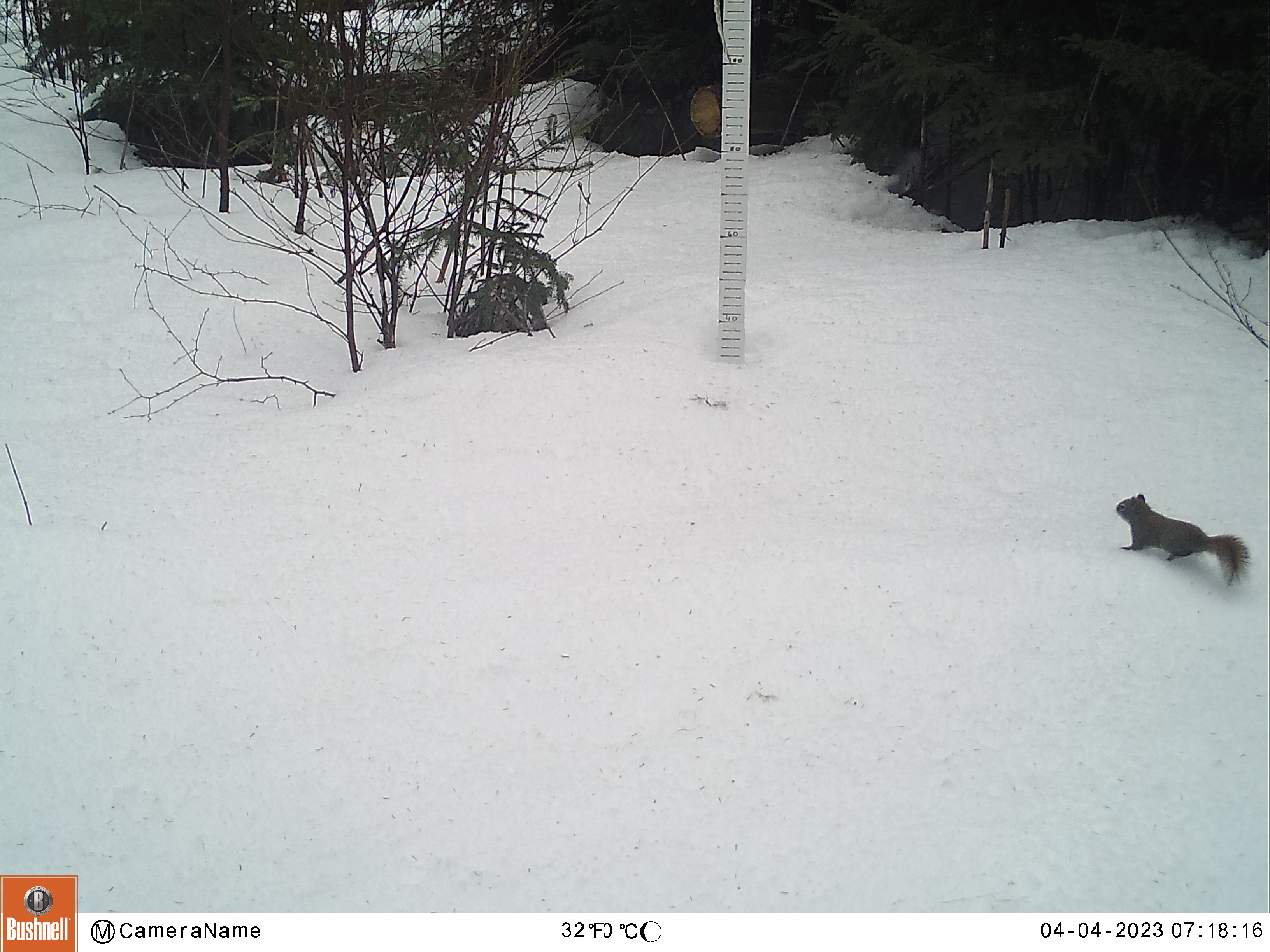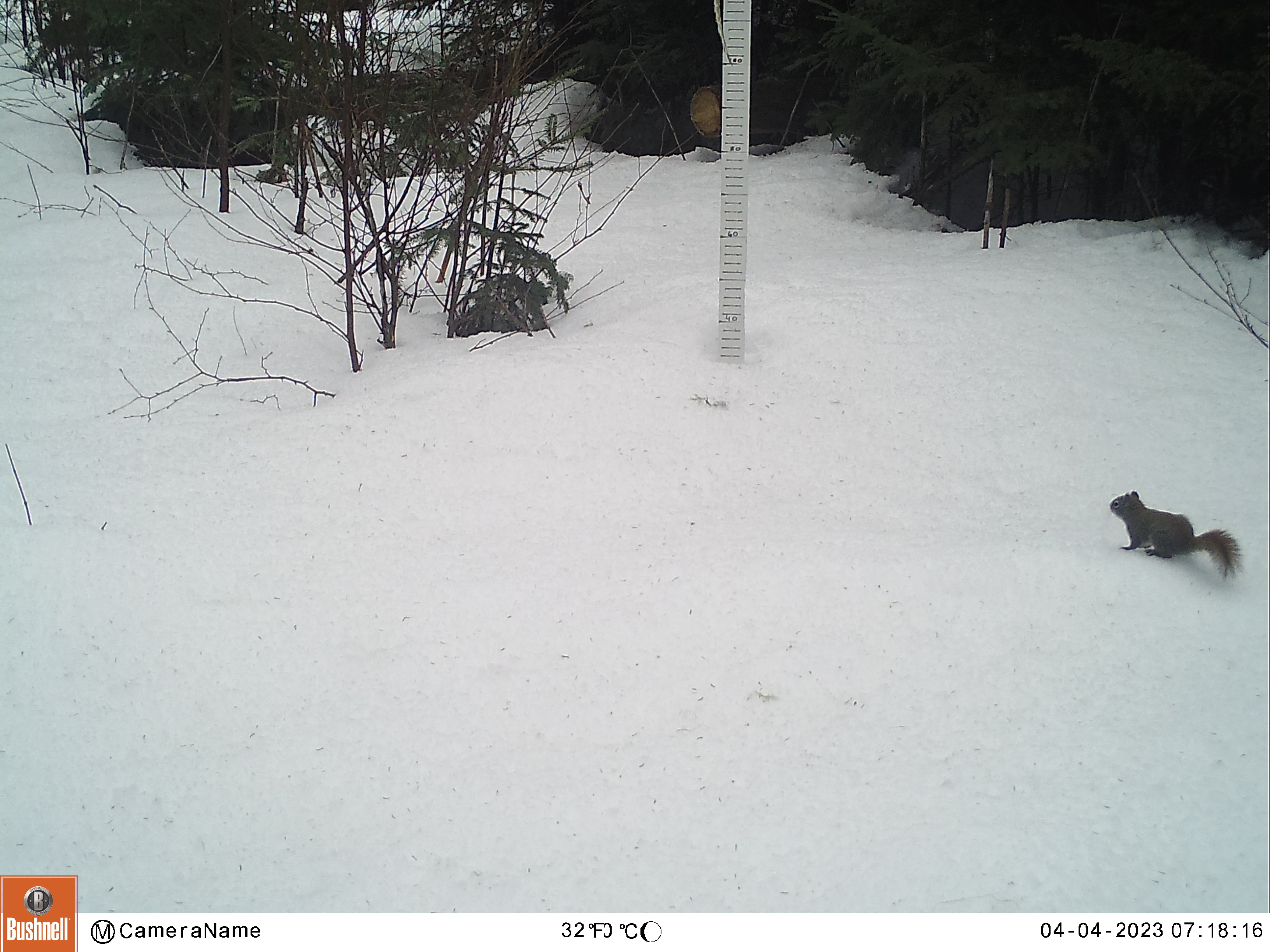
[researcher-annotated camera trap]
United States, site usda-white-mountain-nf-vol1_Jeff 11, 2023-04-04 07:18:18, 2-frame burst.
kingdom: Animalia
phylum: Chordata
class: Mammalia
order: Rodentia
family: Sciuridae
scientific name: Sciuridae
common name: squirrel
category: squirrel sp.